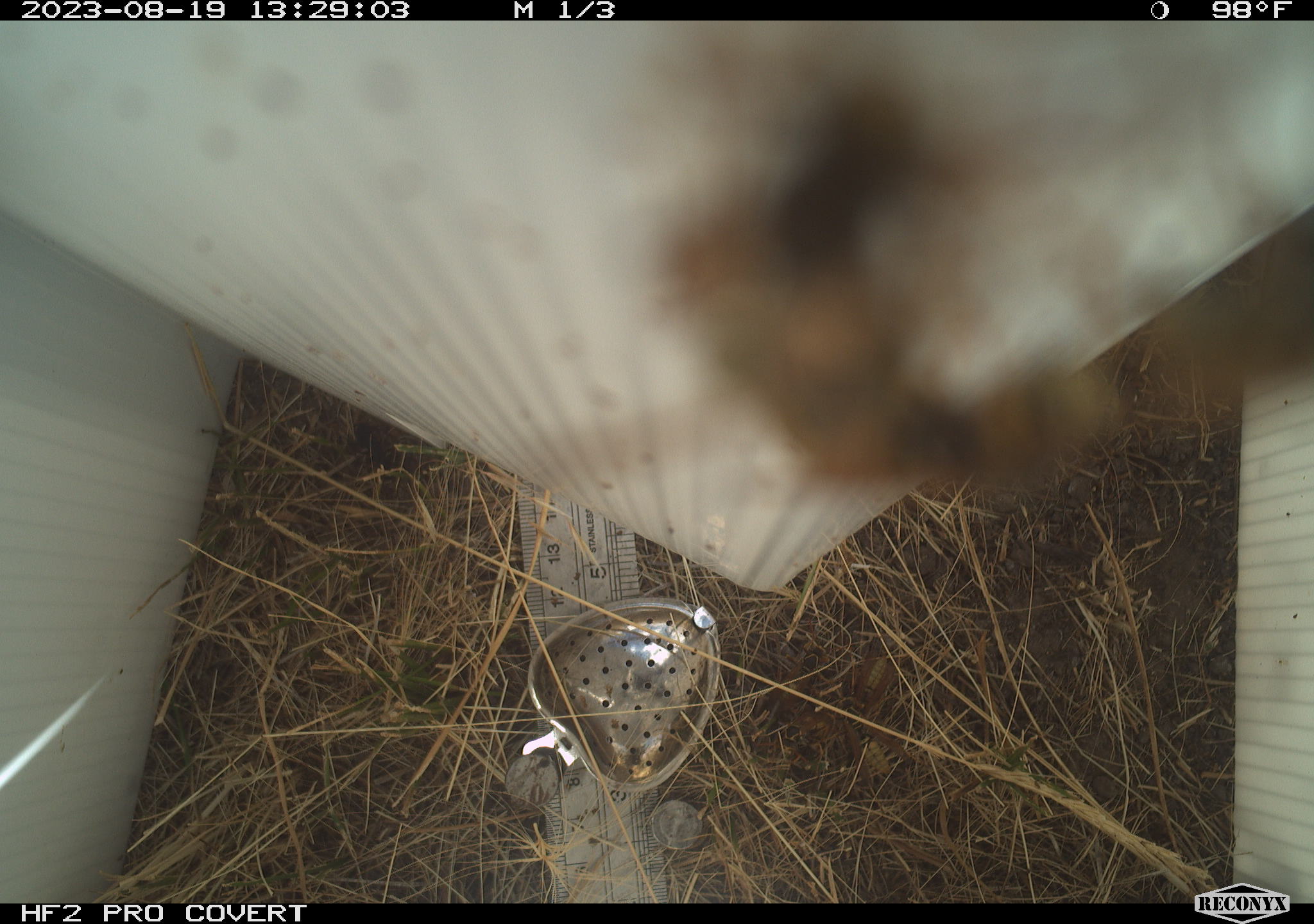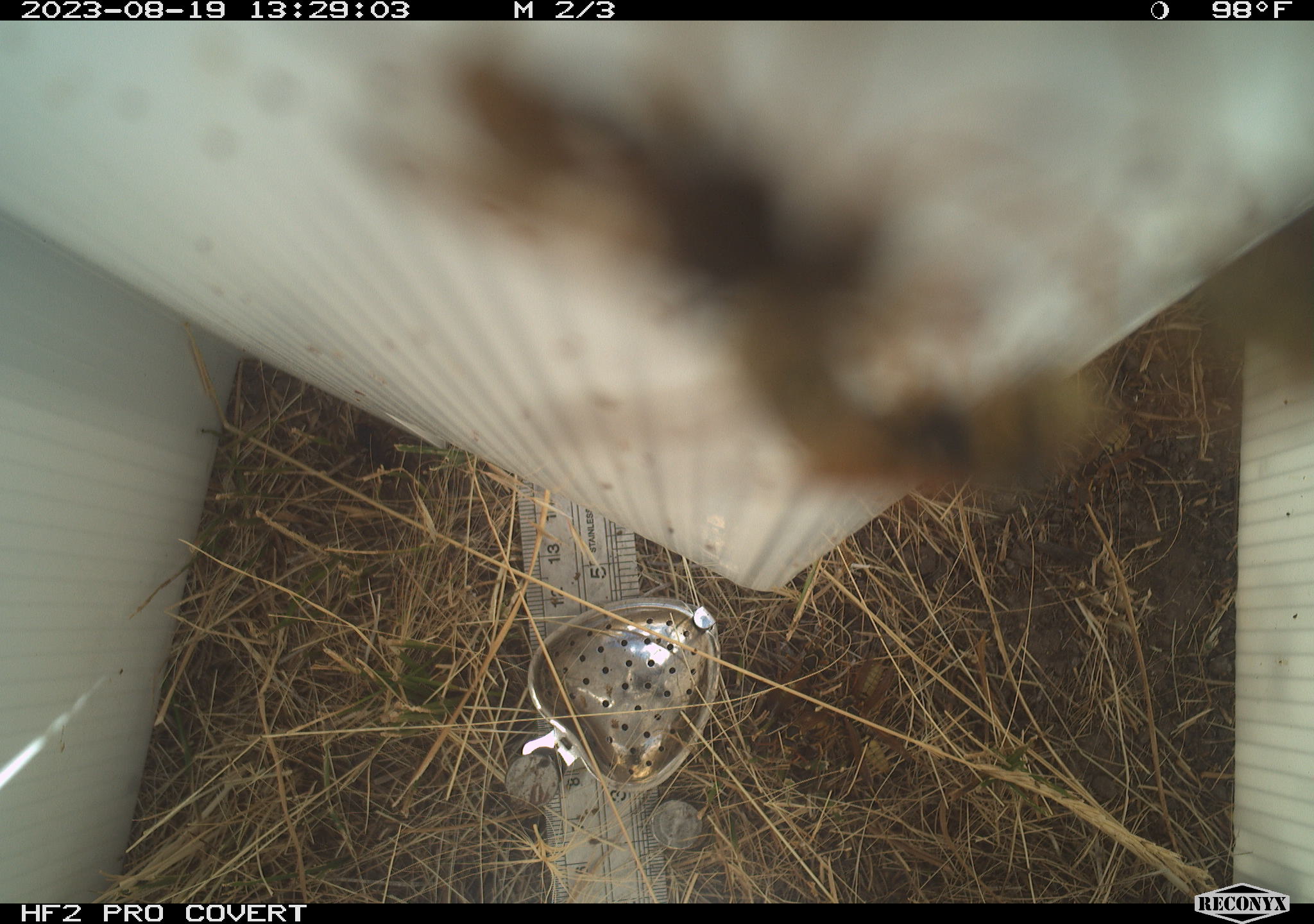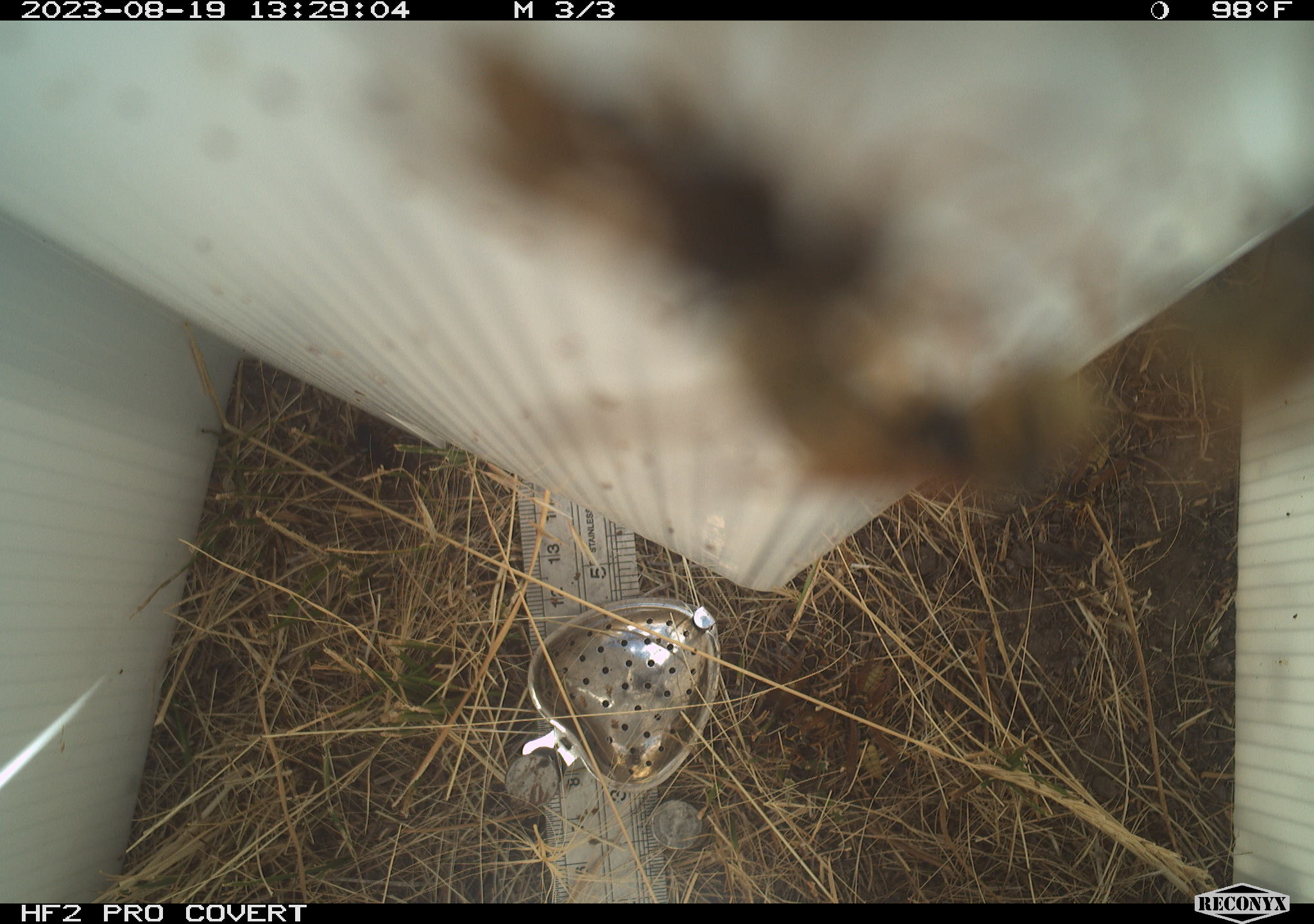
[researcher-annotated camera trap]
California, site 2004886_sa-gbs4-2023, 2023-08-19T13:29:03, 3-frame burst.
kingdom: Animalia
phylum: Arthropoda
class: Insecta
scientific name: Insecta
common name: insect